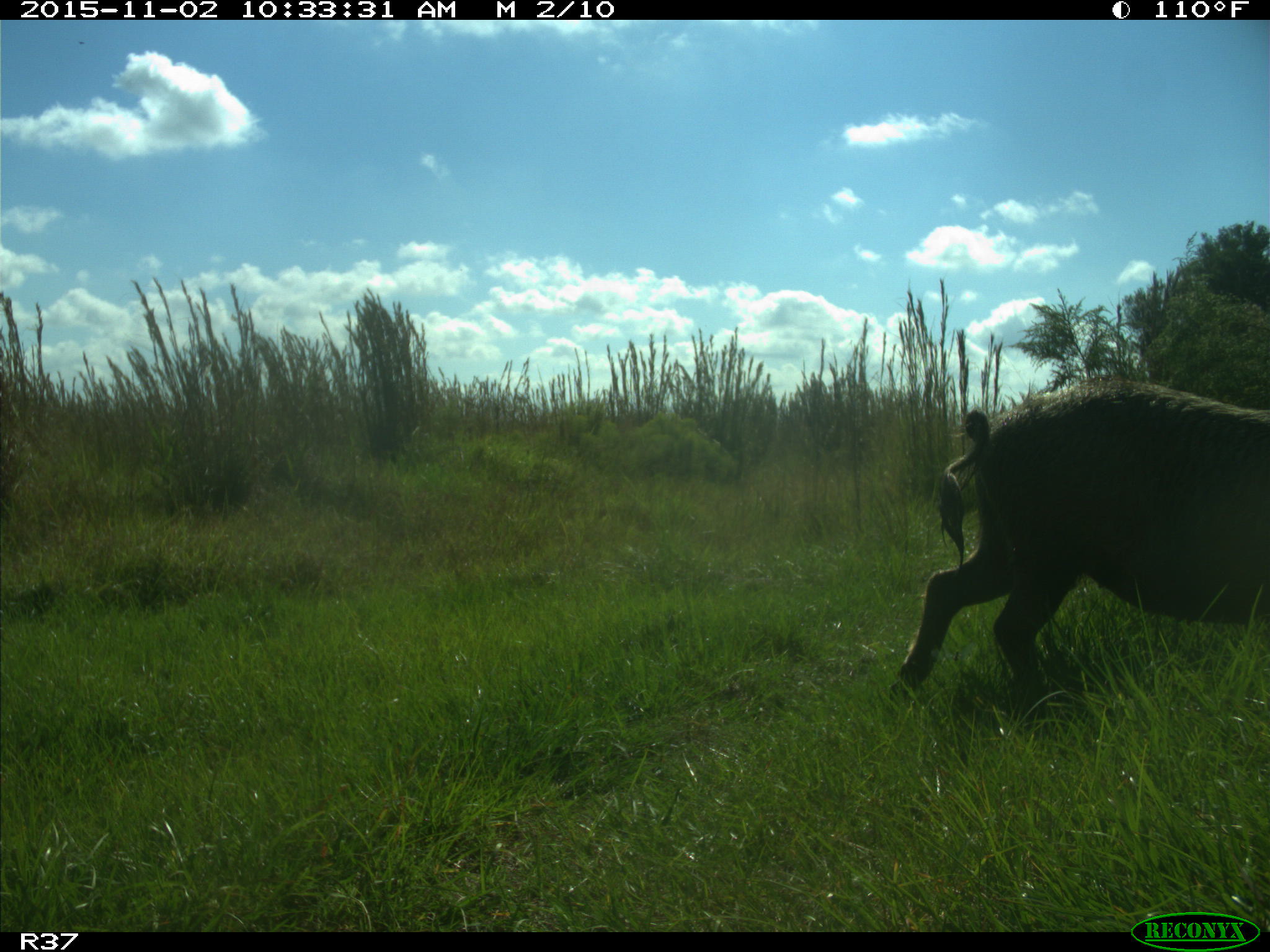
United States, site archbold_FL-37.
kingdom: Animalia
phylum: Chordata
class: Mammalia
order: Artiodactyla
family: Suidae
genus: Sus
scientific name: Sus scrofa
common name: wild boar